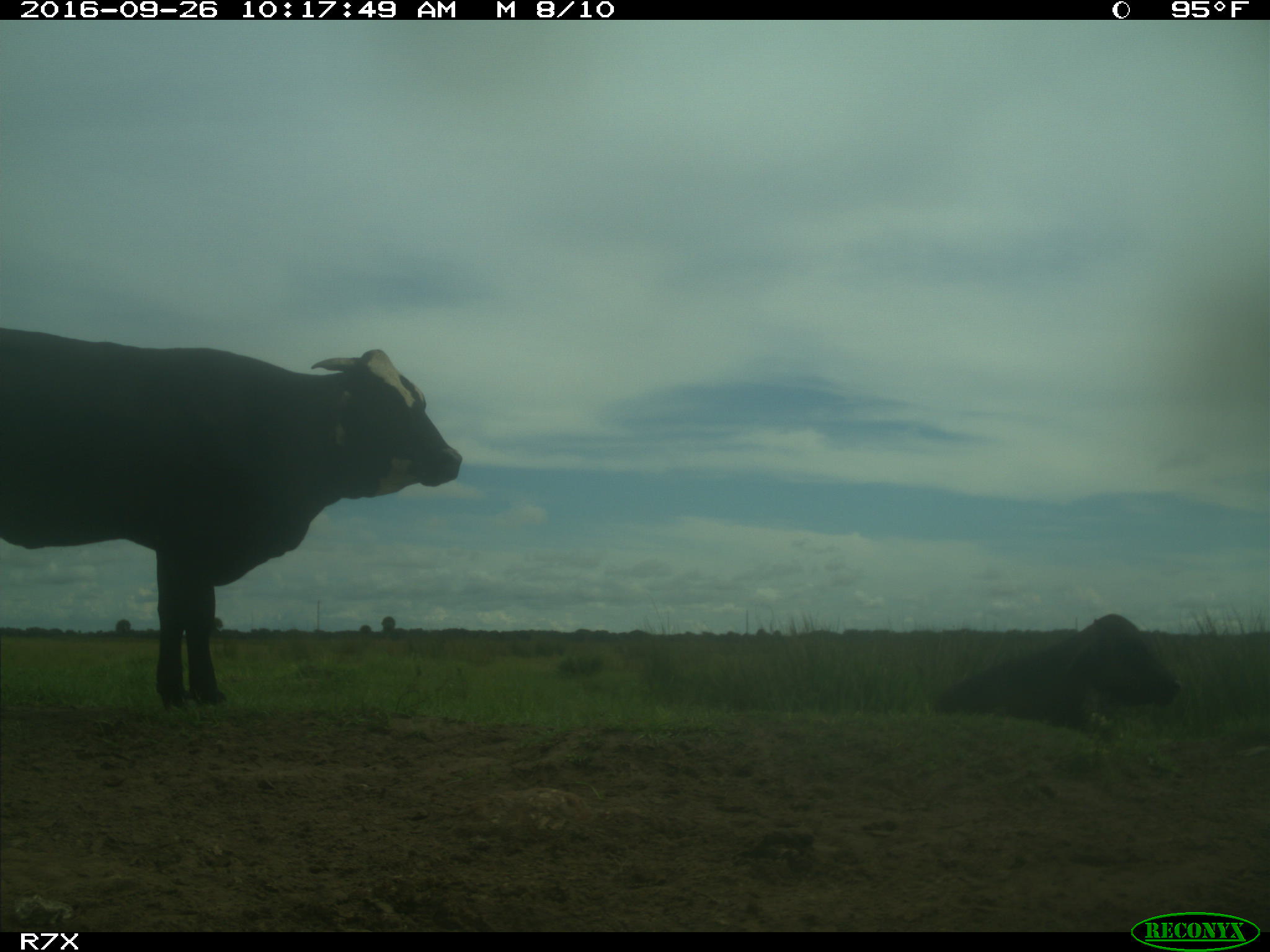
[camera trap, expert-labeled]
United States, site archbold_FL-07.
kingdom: Animalia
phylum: Chordata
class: Mammalia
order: Artiodactyla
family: Bovidae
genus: Bos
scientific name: Bos taurus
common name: domestic cow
Bos taurus (domestic cow).